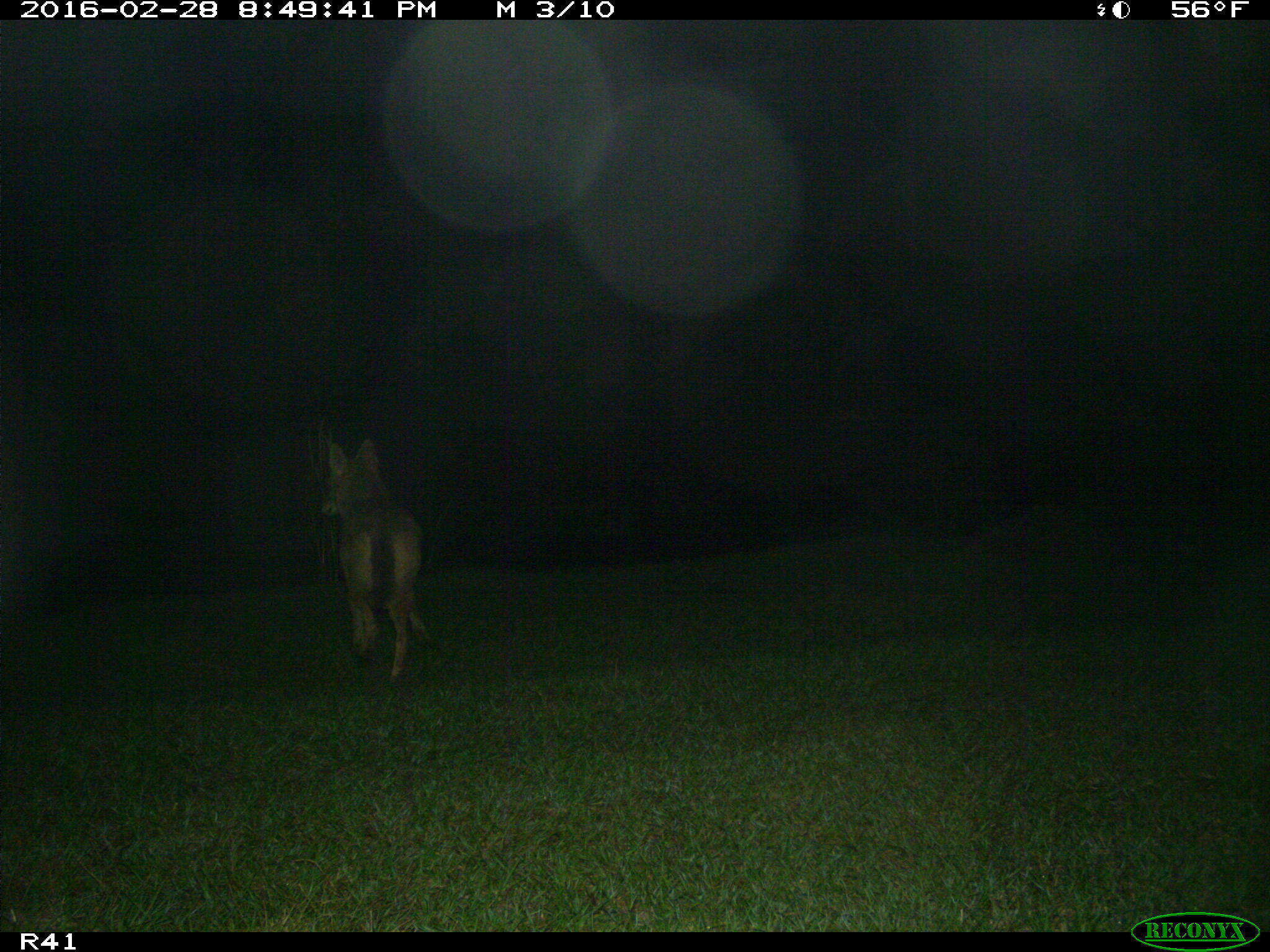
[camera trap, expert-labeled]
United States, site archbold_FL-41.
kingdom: Animalia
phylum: Chordata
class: Mammalia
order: Carnivora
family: Canidae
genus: Canis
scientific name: Canis latrans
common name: coyote